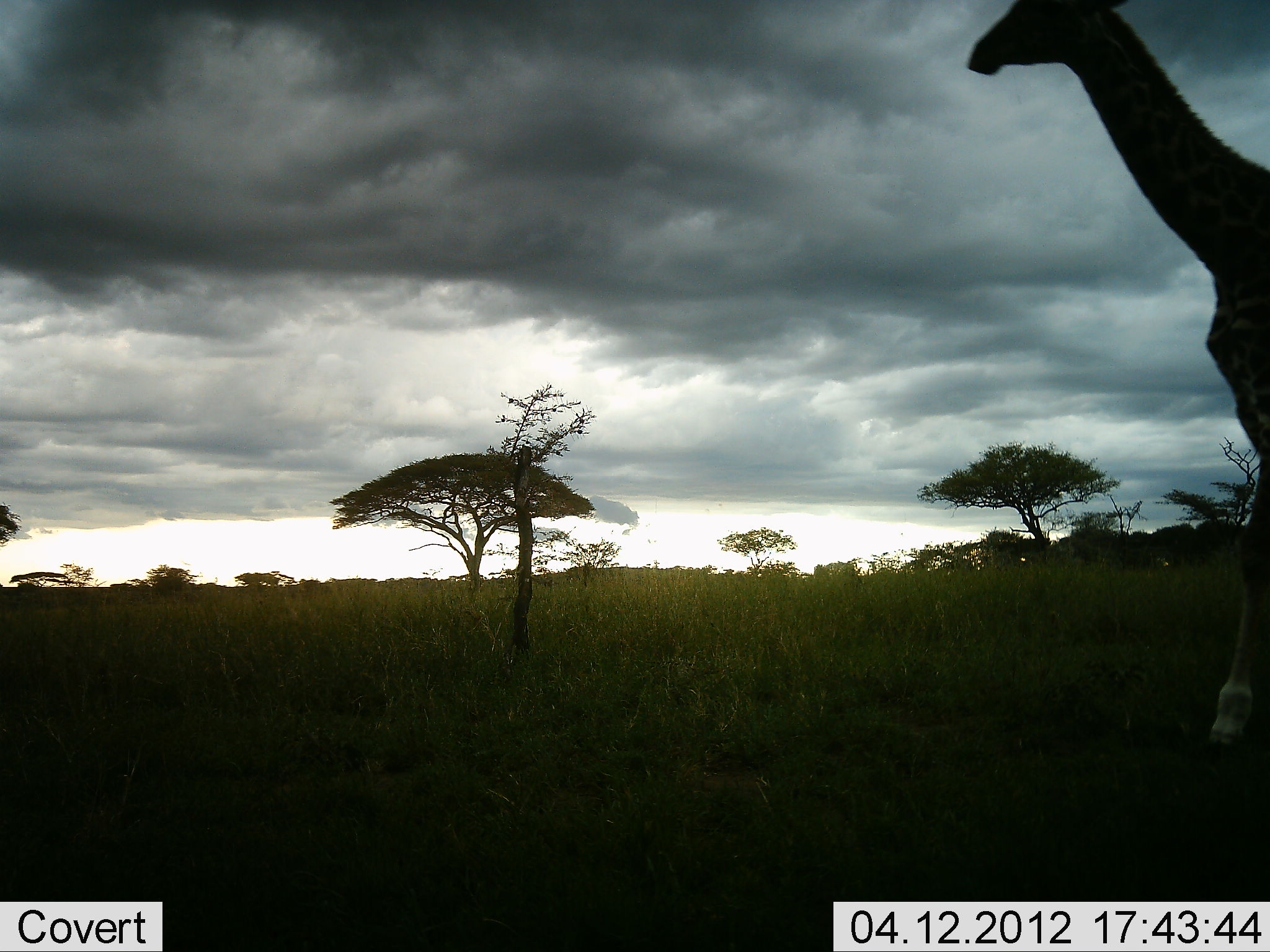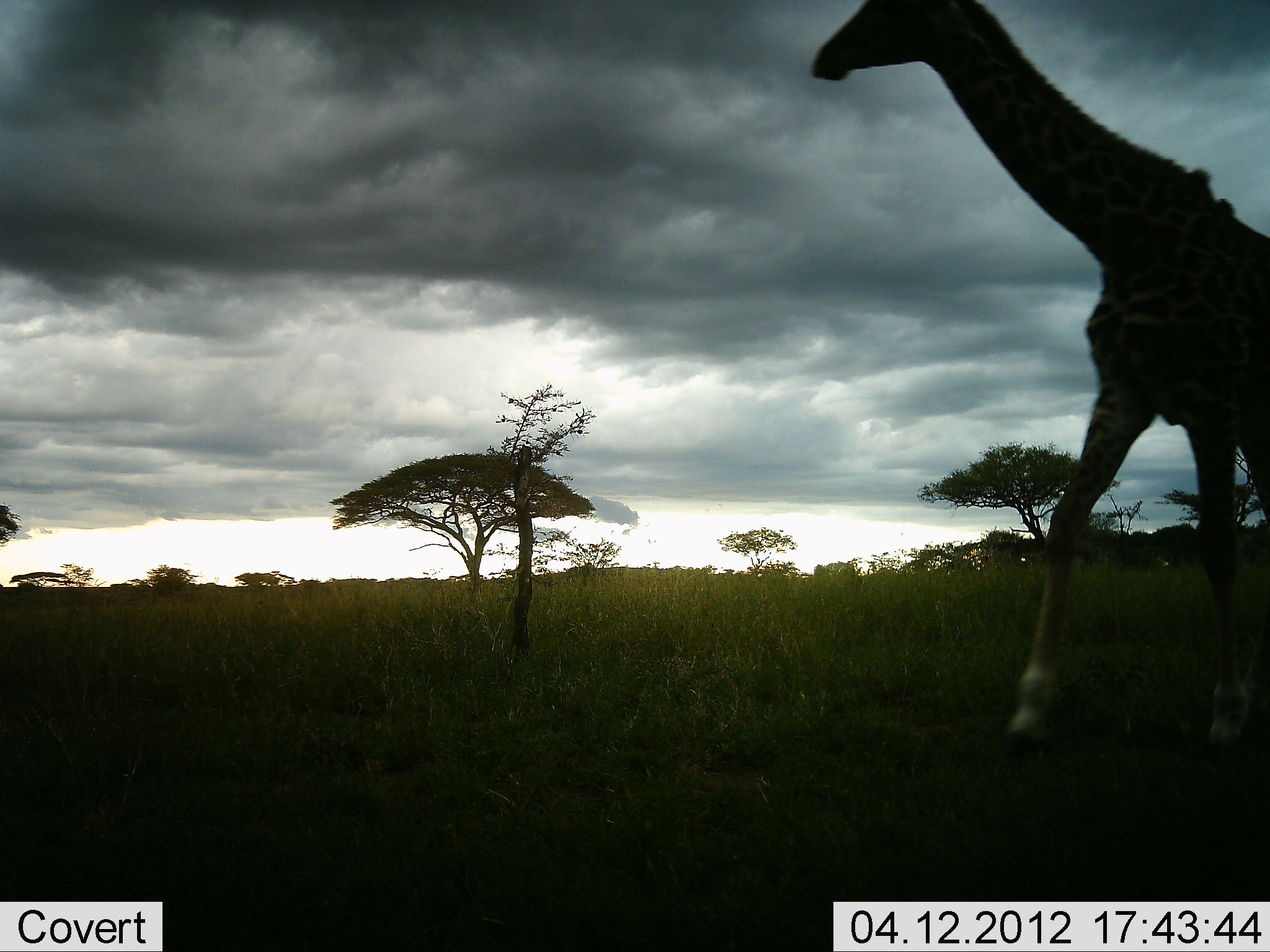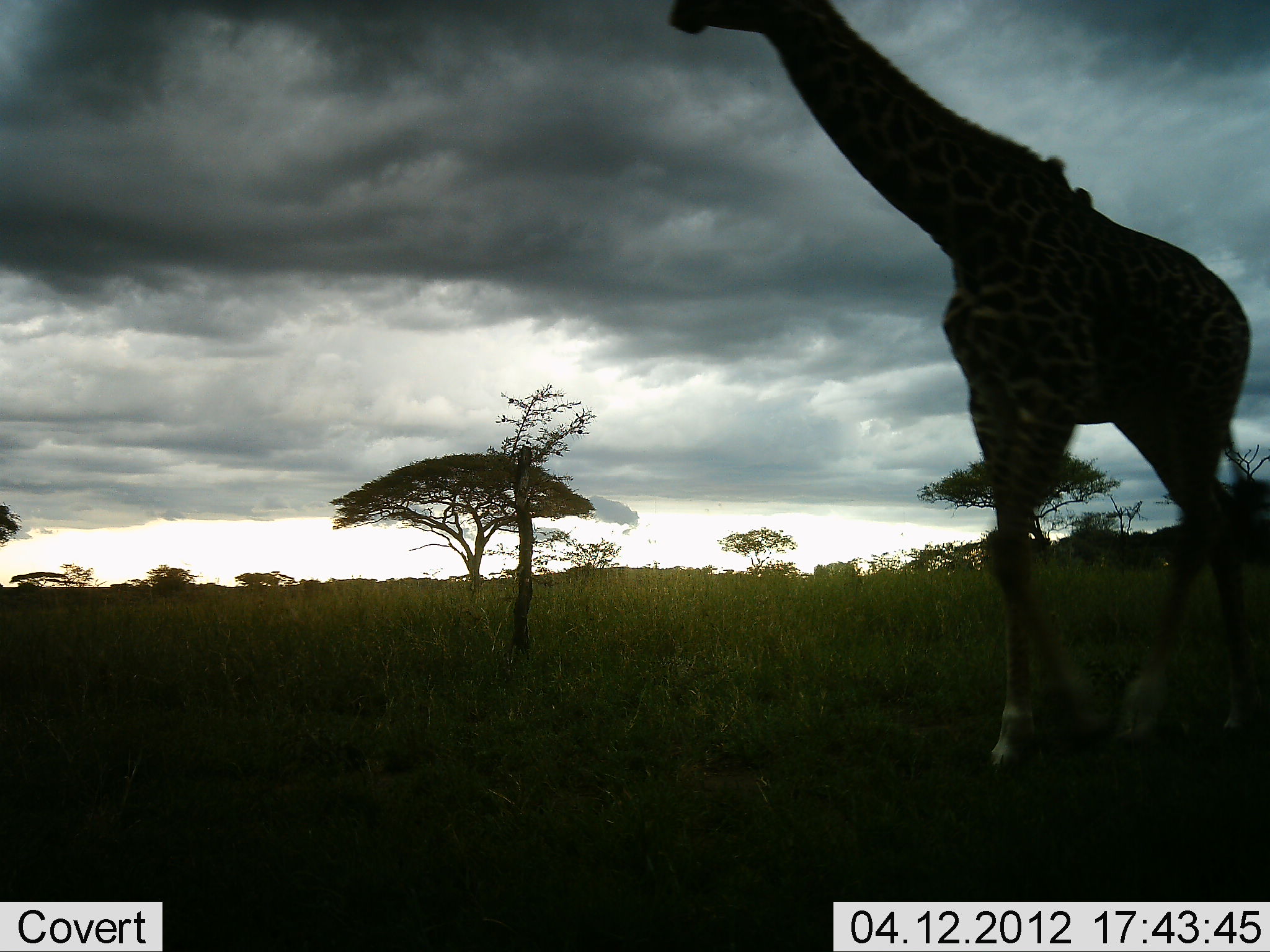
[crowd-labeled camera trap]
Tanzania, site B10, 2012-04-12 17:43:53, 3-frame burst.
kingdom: Animalia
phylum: Chordata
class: Mammalia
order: Artiodactyla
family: Giraffidae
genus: Giraffa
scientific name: Giraffa camelopardalis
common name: giraffe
Giraffe (Giraffa camelopardalis), count 1. Behavior (volunteer vote fractions): standing 0%, resting 0%, moving 100%, interacting 0%. Young present (vote fraction): 0%. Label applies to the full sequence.